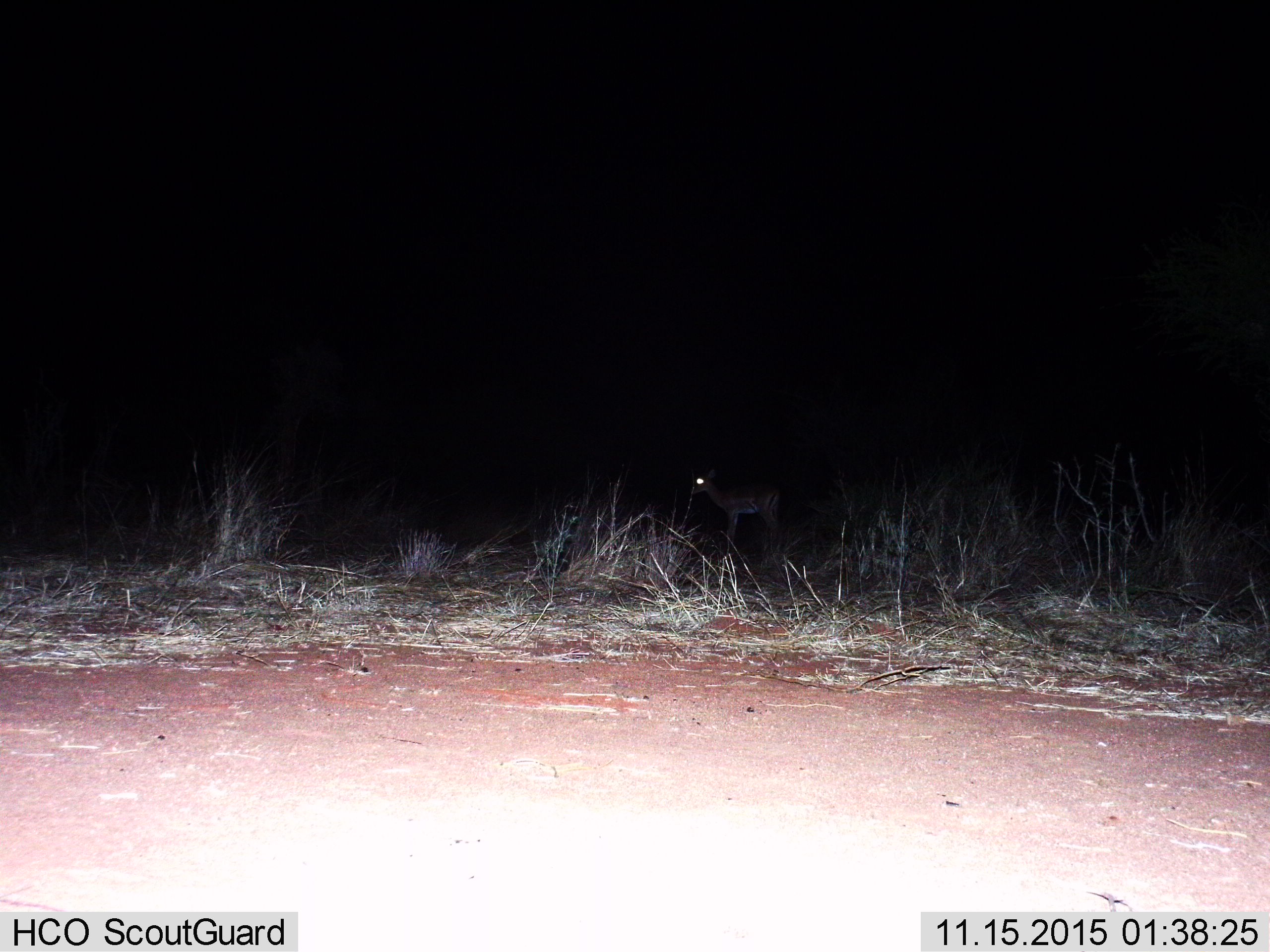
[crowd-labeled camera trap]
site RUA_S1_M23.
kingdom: Animalia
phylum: Chordata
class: Mammalia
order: Artiodactyla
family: Bovidae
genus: Aepyceros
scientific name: Aepyceros melampus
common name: impala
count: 1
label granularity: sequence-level